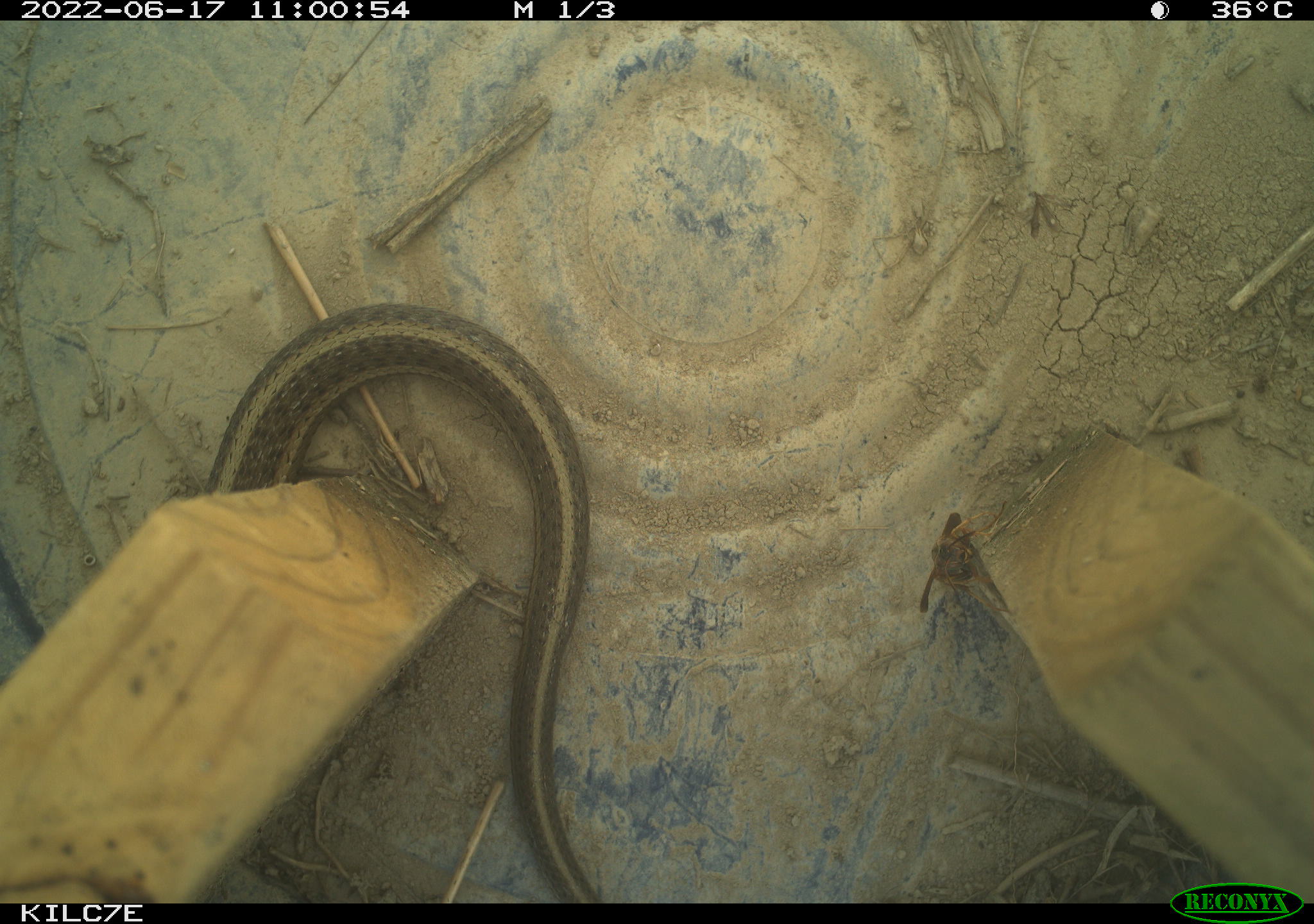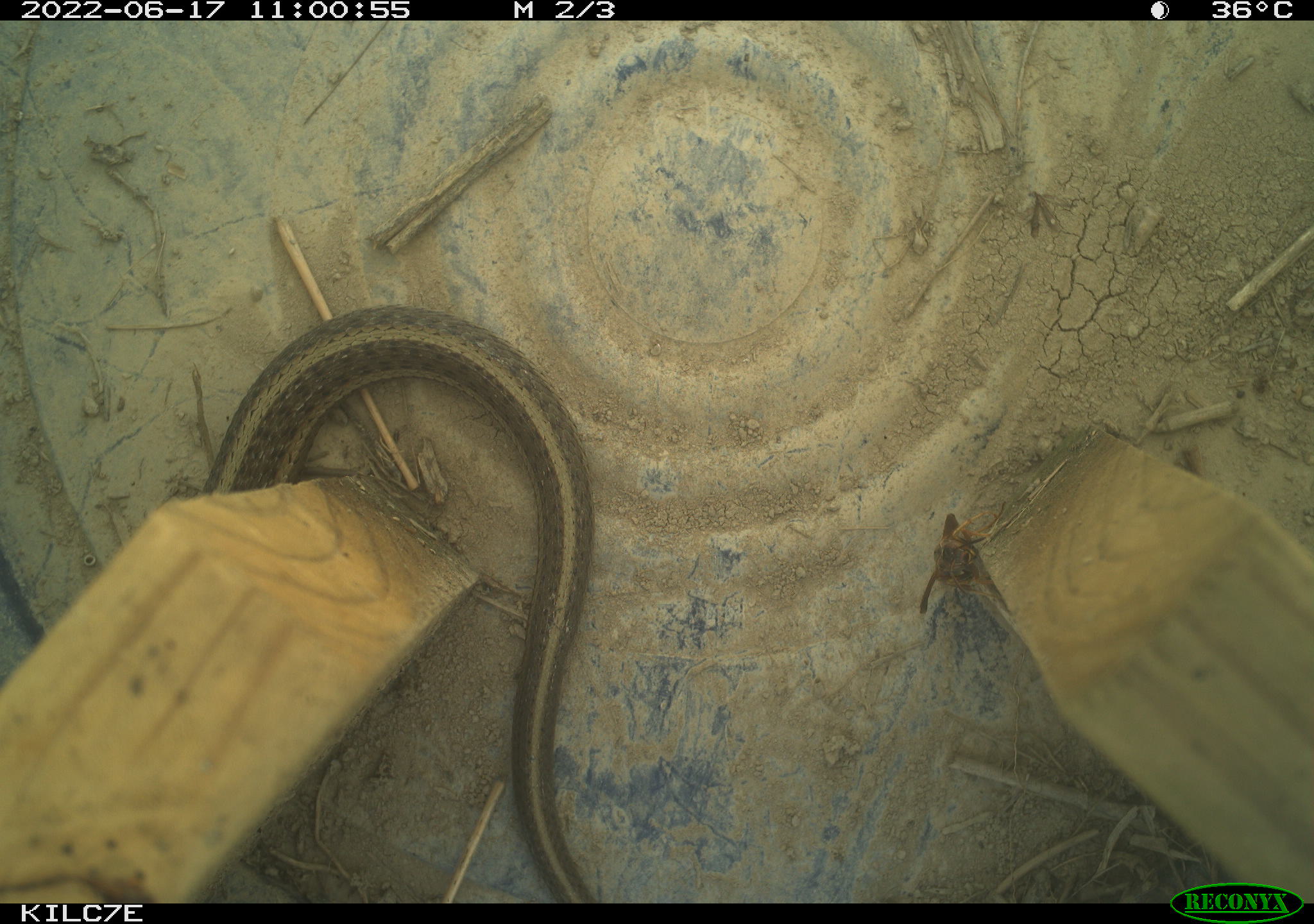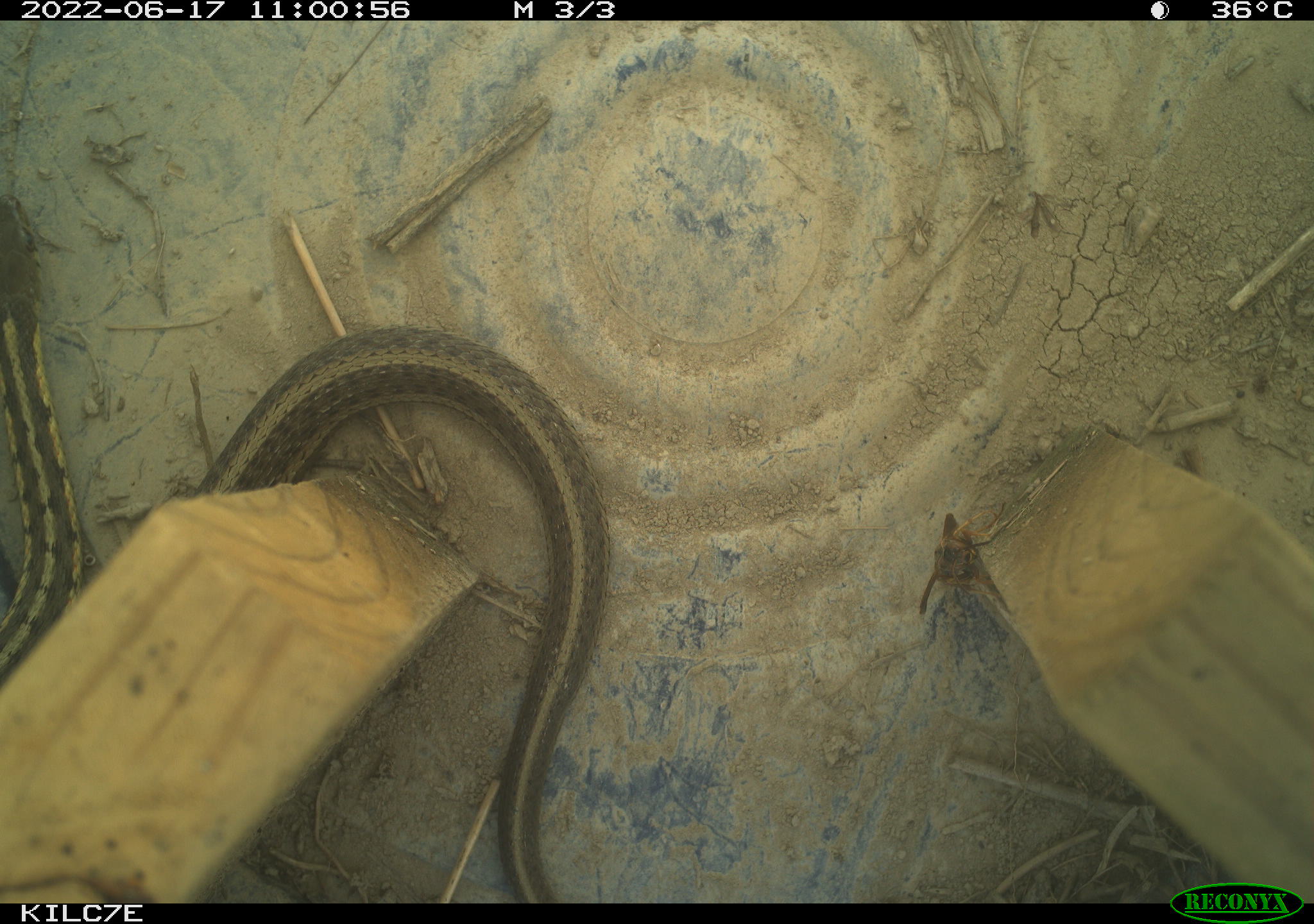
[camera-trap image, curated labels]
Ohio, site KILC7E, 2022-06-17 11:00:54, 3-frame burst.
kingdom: Animalia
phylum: Chordata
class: Reptilia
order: Squamata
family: Colubridae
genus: Thamnophis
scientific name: Thamnophis sirtalis sirtalis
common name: eastern gartersnake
Eastern gartersnake (Thamnophis sirtalis sirtalis).